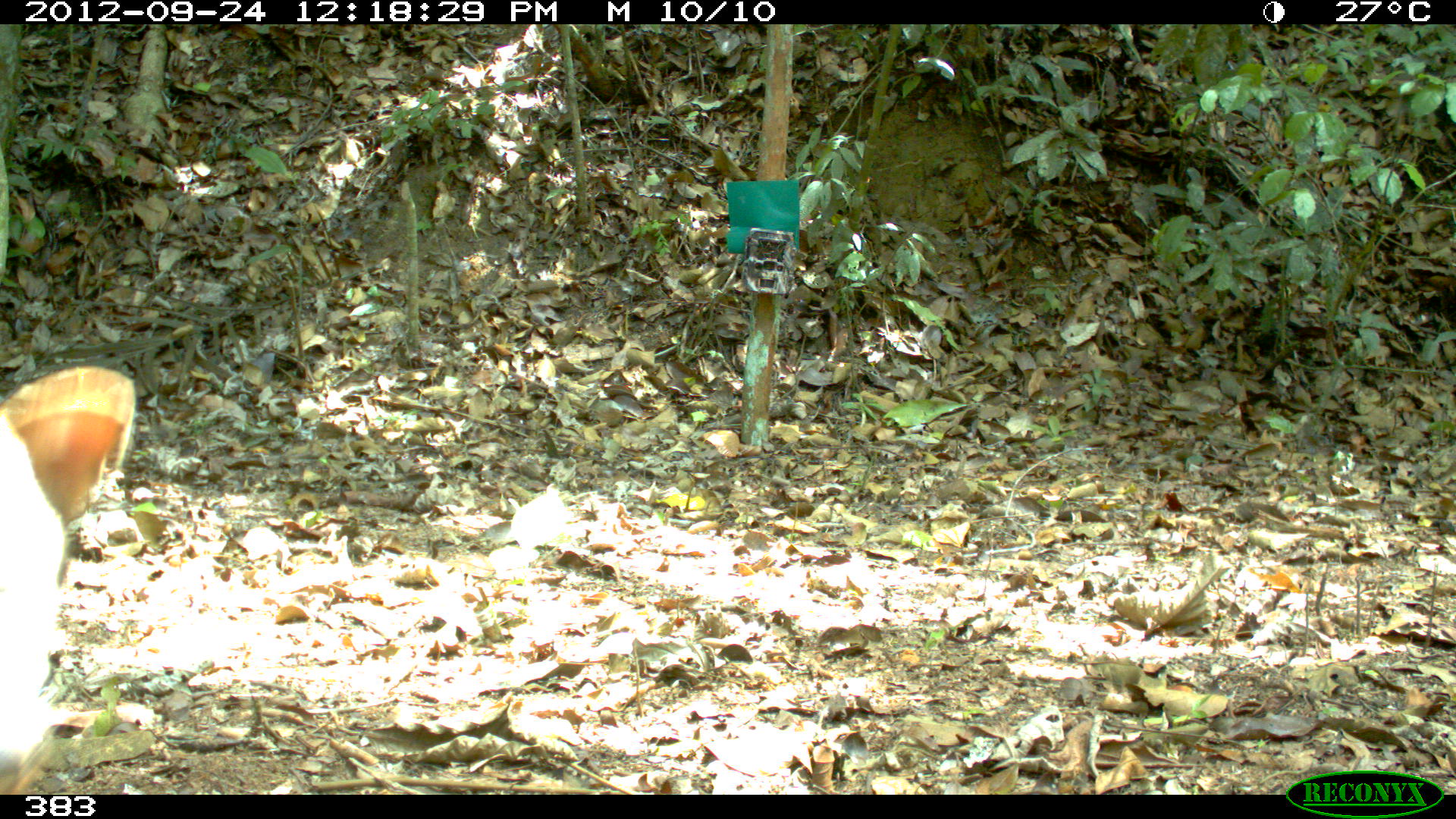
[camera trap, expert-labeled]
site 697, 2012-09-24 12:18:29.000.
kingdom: Animalia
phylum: Chordata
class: Mammalia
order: Carnivora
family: Canidae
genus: Atelocynus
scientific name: Atelocynus microtis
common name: short-eared dog